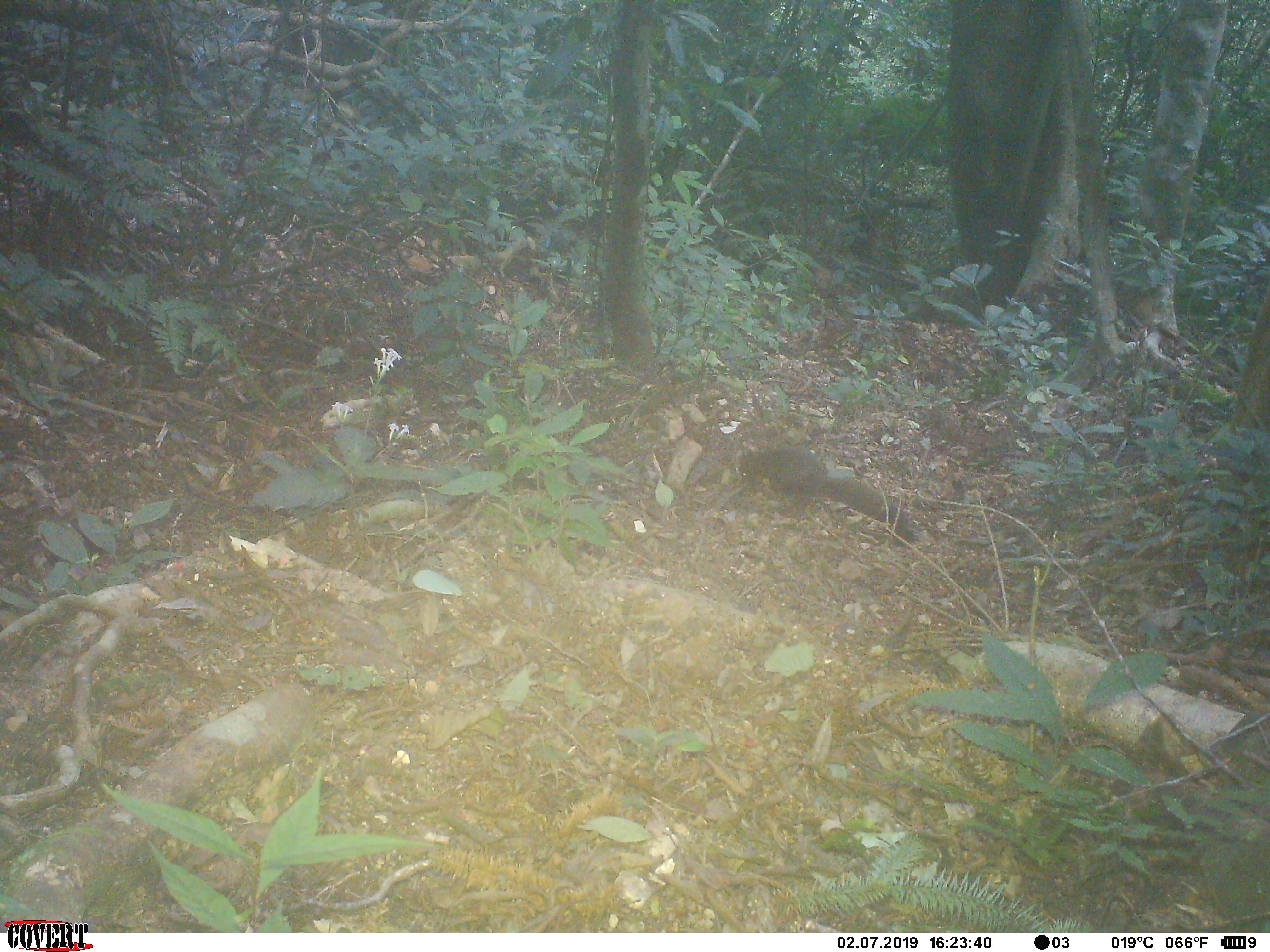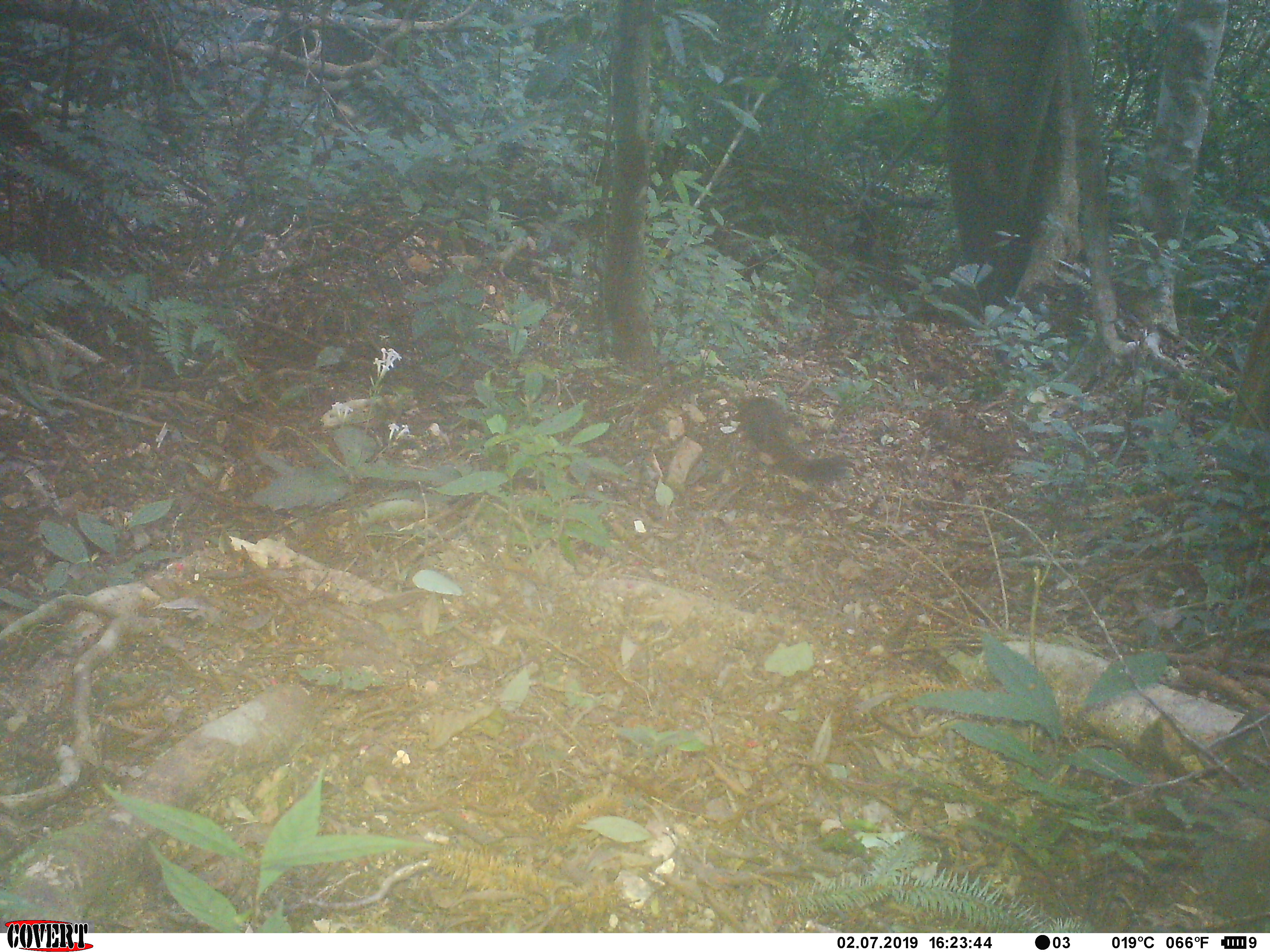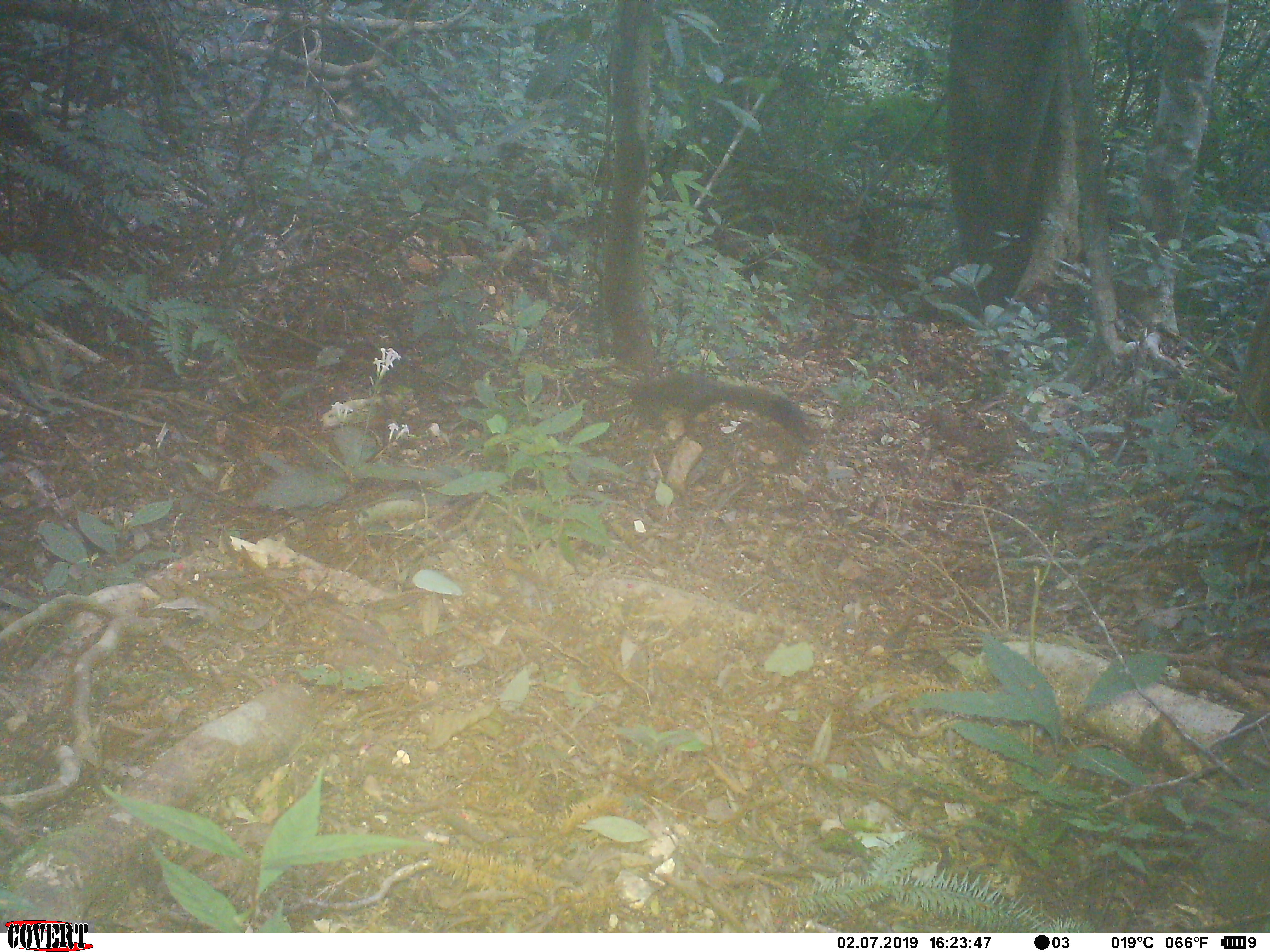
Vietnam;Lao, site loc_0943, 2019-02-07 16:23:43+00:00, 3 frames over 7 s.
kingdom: Animalia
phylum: Chordata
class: Mammalia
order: Rodentia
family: Sciuridae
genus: Sciurus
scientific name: Sciurus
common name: squirrel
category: unidentified squirrel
Unidentified squirrel (squirrel) (Sciurus). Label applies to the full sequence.